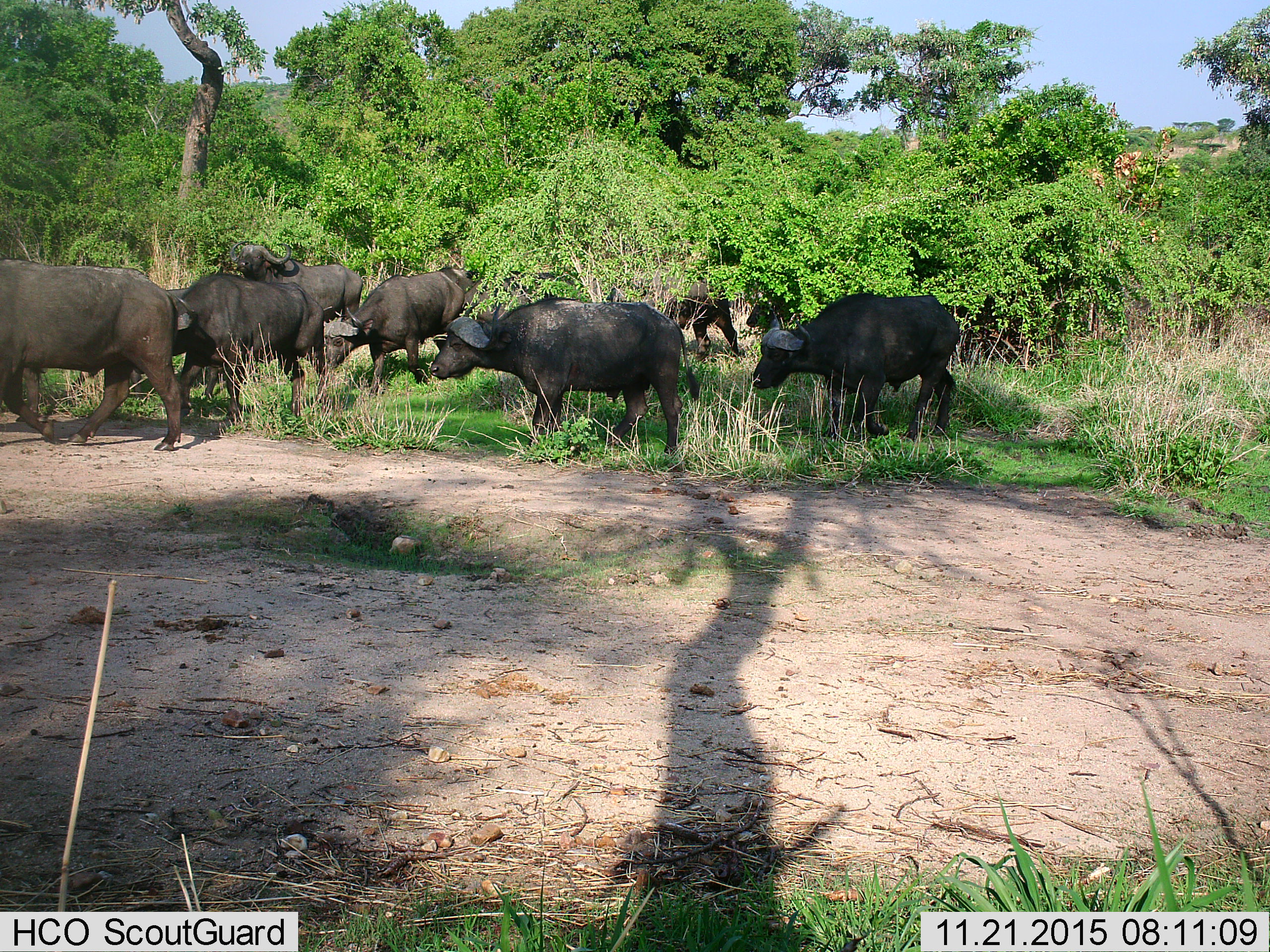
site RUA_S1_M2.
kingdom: Animalia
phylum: Chordata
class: Mammalia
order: Artiodactyla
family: Bovidae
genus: Syncerus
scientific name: Syncerus caffer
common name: african buffalo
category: buffalo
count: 10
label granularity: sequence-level